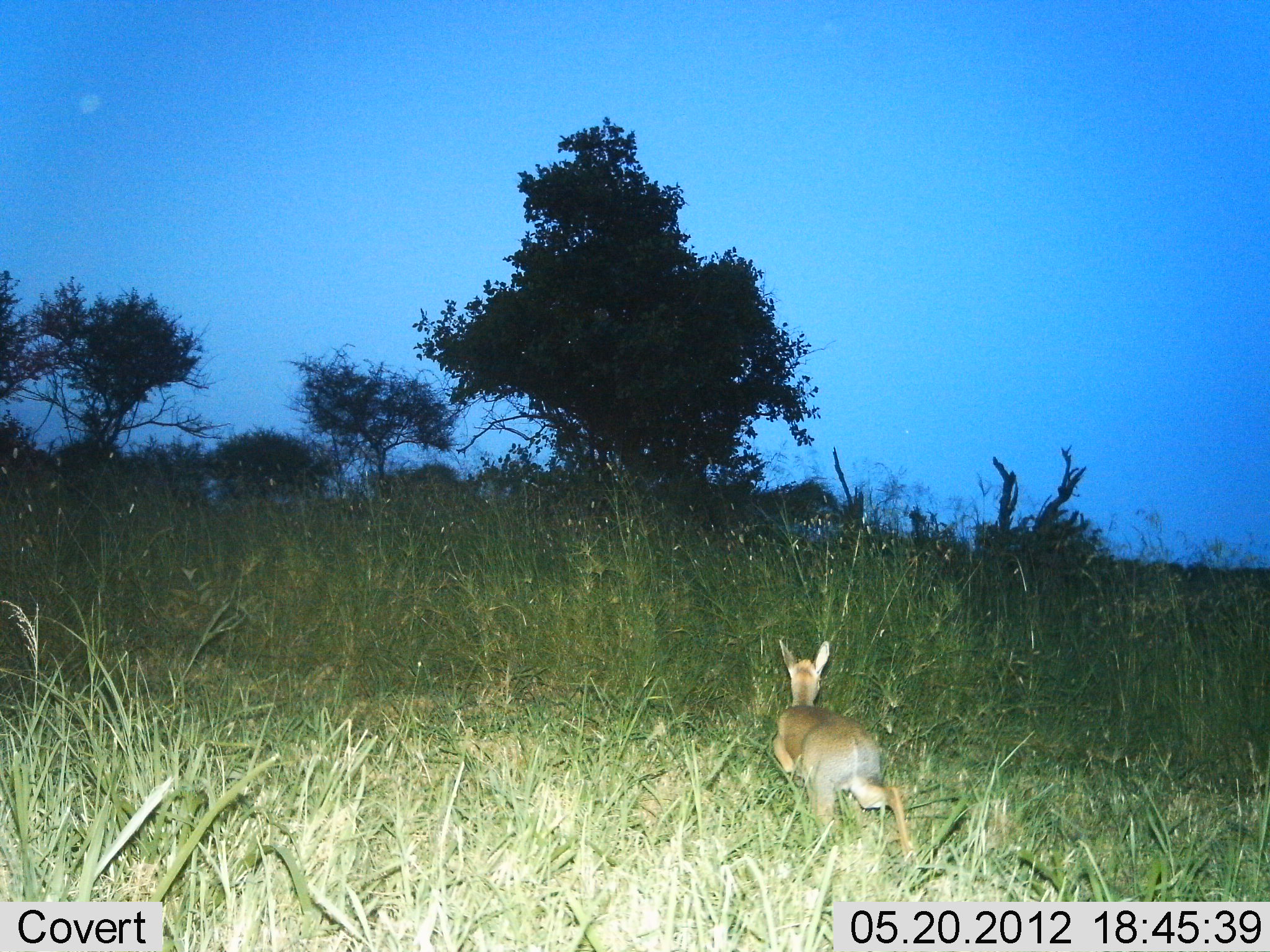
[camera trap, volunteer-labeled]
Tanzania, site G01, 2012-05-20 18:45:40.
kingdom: Animalia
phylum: Chordata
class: Mammalia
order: Artiodactyla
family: Bovidae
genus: Madoqua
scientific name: Madoqua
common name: dikdik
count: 1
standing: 10%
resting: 0%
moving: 90%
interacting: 0%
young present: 0%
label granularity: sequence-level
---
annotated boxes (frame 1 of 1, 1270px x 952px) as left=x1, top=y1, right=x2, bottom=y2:
animal: left=776, top=638, right=915, bottom=868